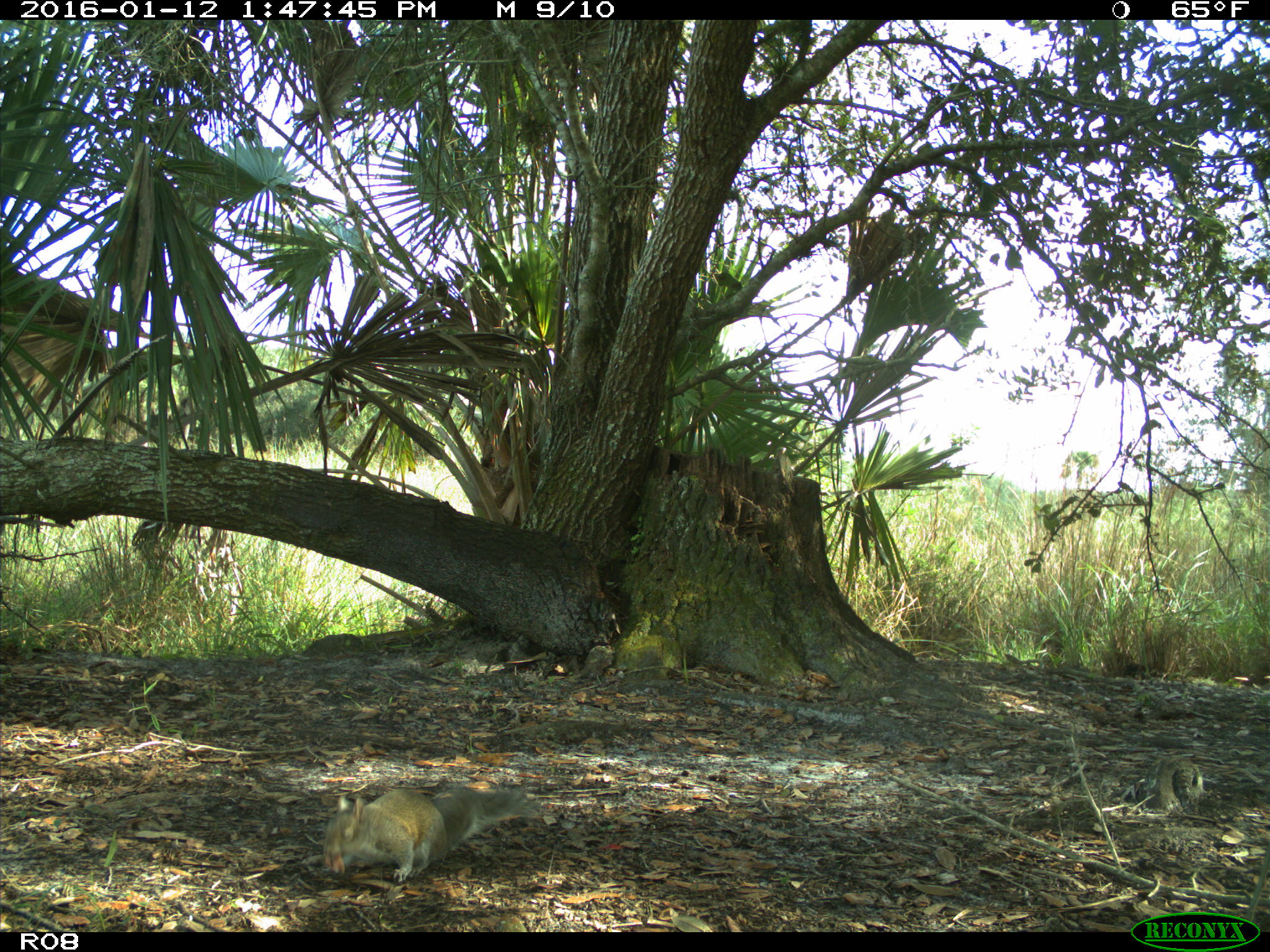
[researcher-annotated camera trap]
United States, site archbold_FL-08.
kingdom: Animalia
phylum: Chordata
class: Mammalia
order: Rodentia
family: Sciuridae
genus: Sciurus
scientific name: Sciurus carolinensis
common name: eastern gray squirrel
Sciurus carolinensis (eastern gray squirrel).